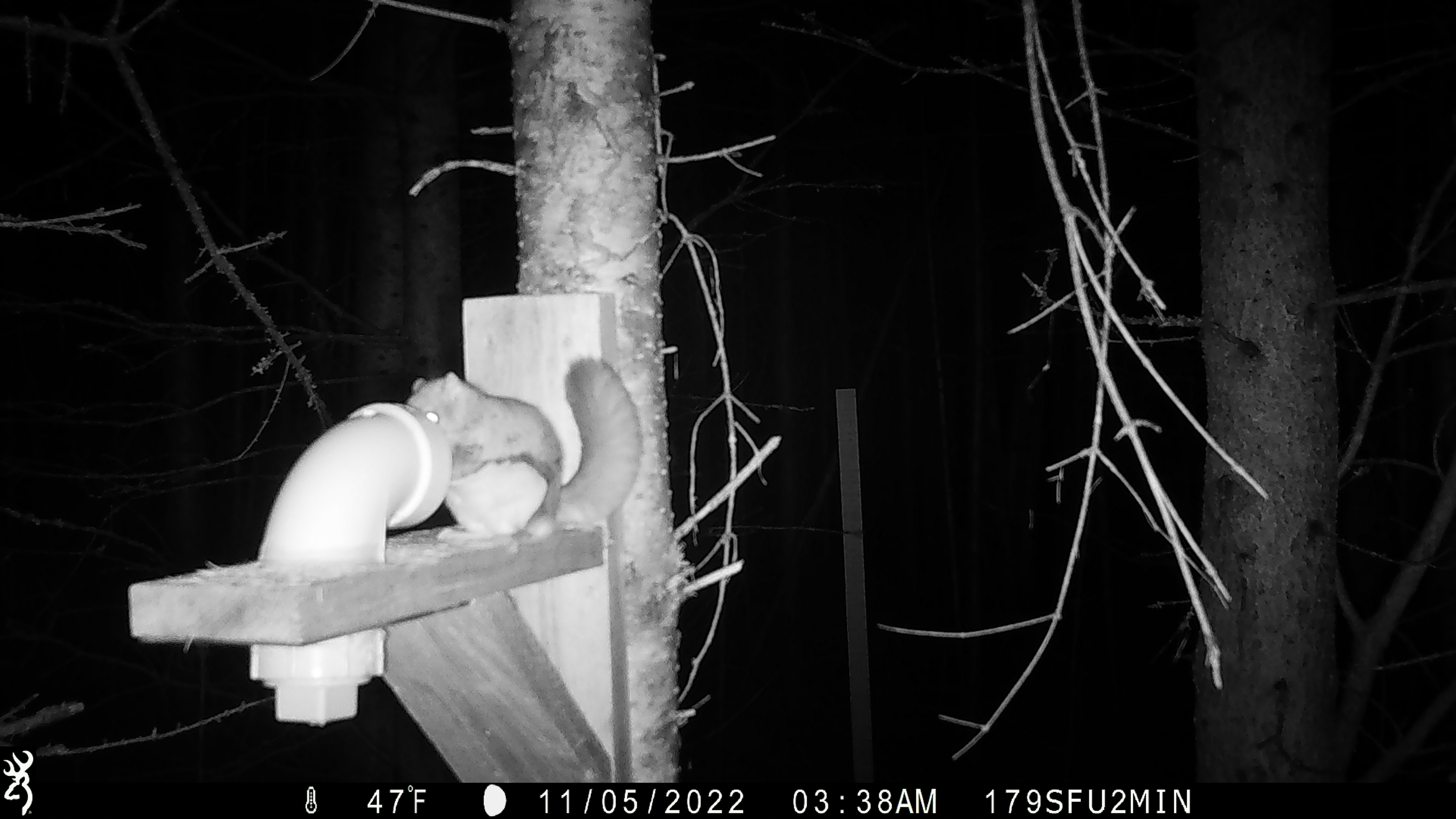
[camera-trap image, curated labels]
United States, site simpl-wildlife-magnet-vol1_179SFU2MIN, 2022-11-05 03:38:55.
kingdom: Animalia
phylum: Chordata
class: Mammalia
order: Rodentia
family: Sciuridae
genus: Glaucomys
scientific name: Glaucomys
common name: flying squirrel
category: flying squirrel sp.